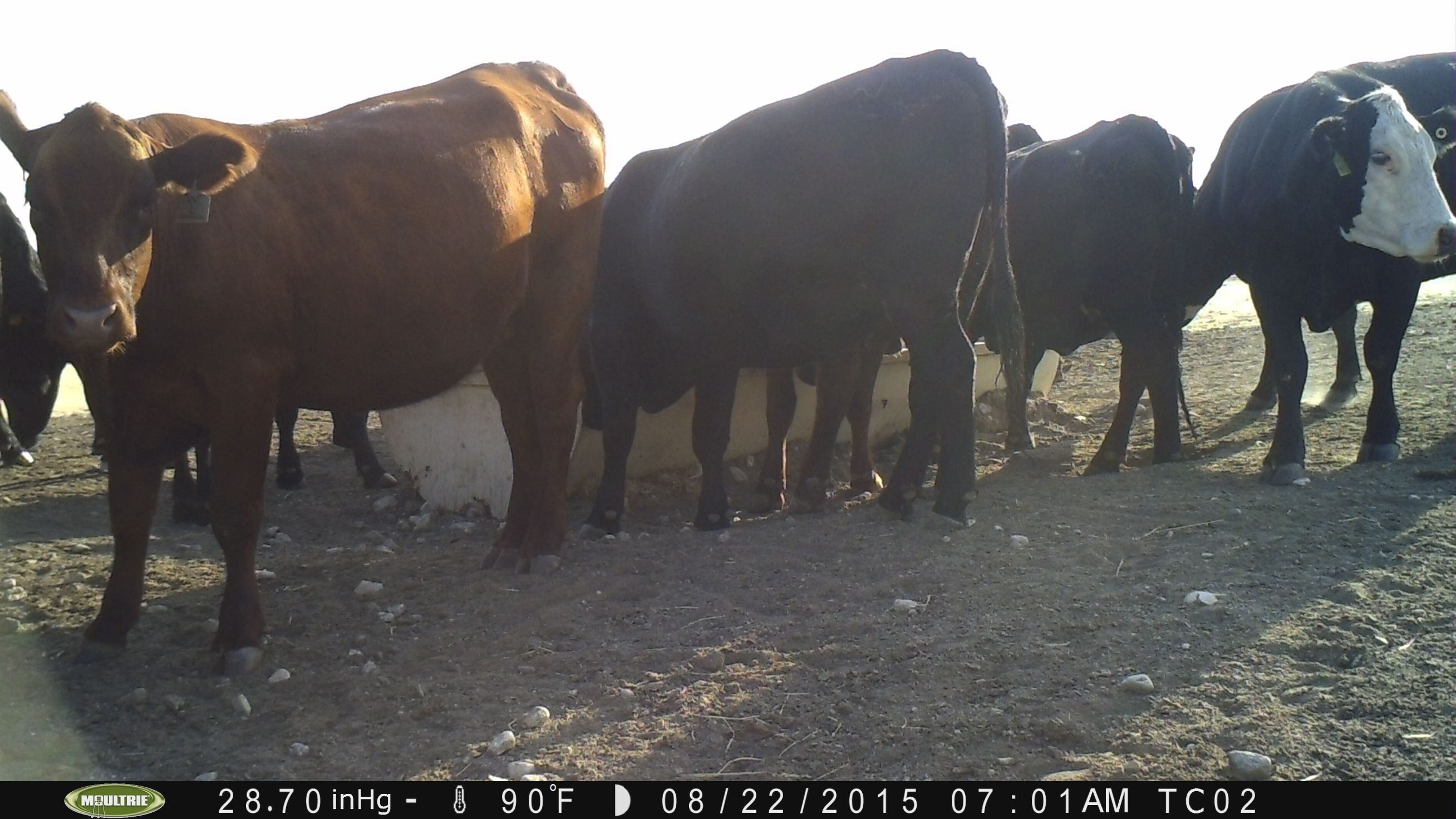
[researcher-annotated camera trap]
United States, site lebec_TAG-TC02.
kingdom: Animalia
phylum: Chordata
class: Mammalia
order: Artiodactyla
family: Bovidae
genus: Bos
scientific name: Bos taurus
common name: domestic cow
Bos taurus (domestic cow).